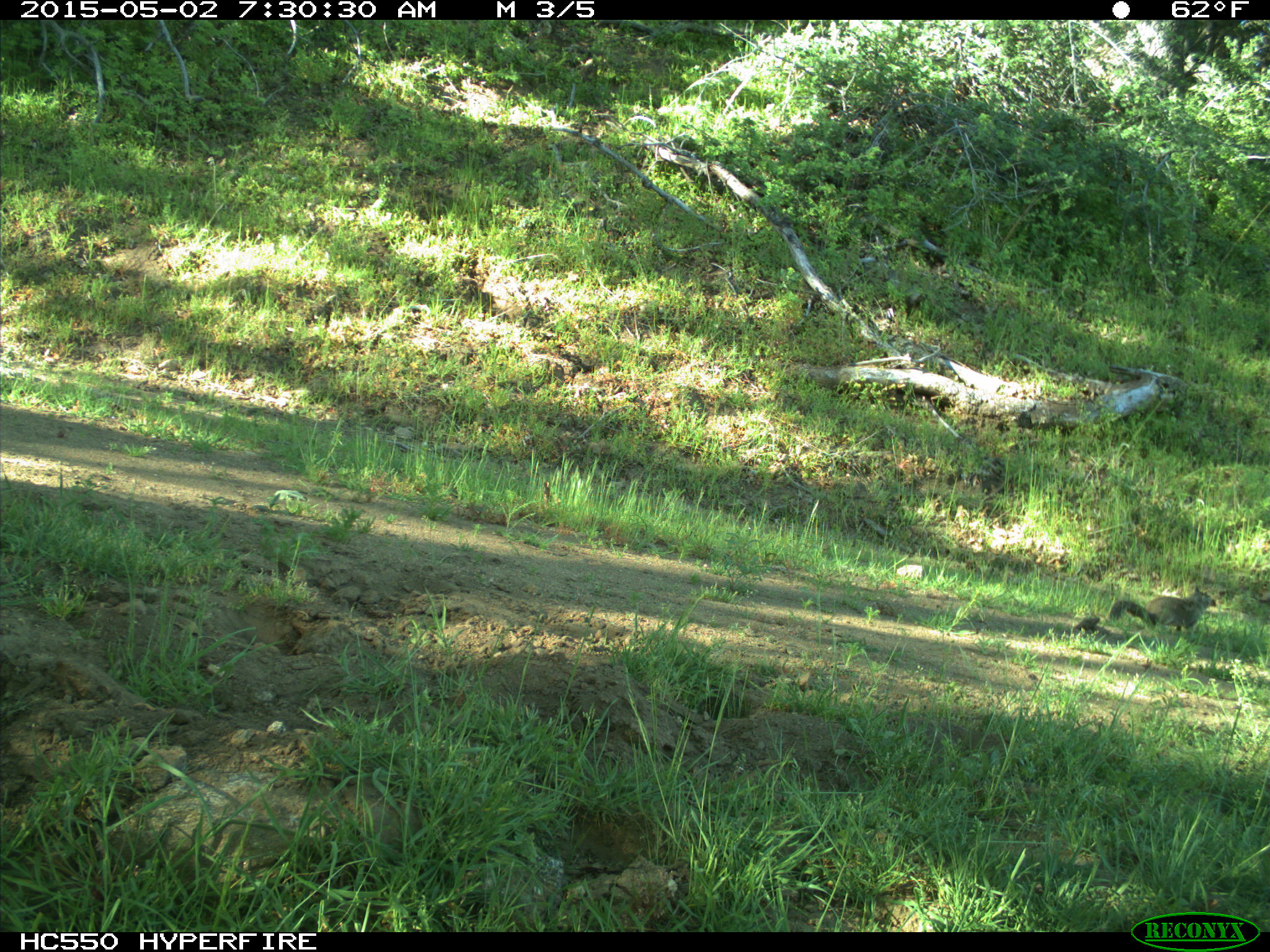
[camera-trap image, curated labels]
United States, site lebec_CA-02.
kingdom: Animalia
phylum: Chordata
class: Mammalia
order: Rodentia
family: Sciuridae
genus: Otospermophilus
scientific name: Otospermophilus beecheyi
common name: california ground squirrel